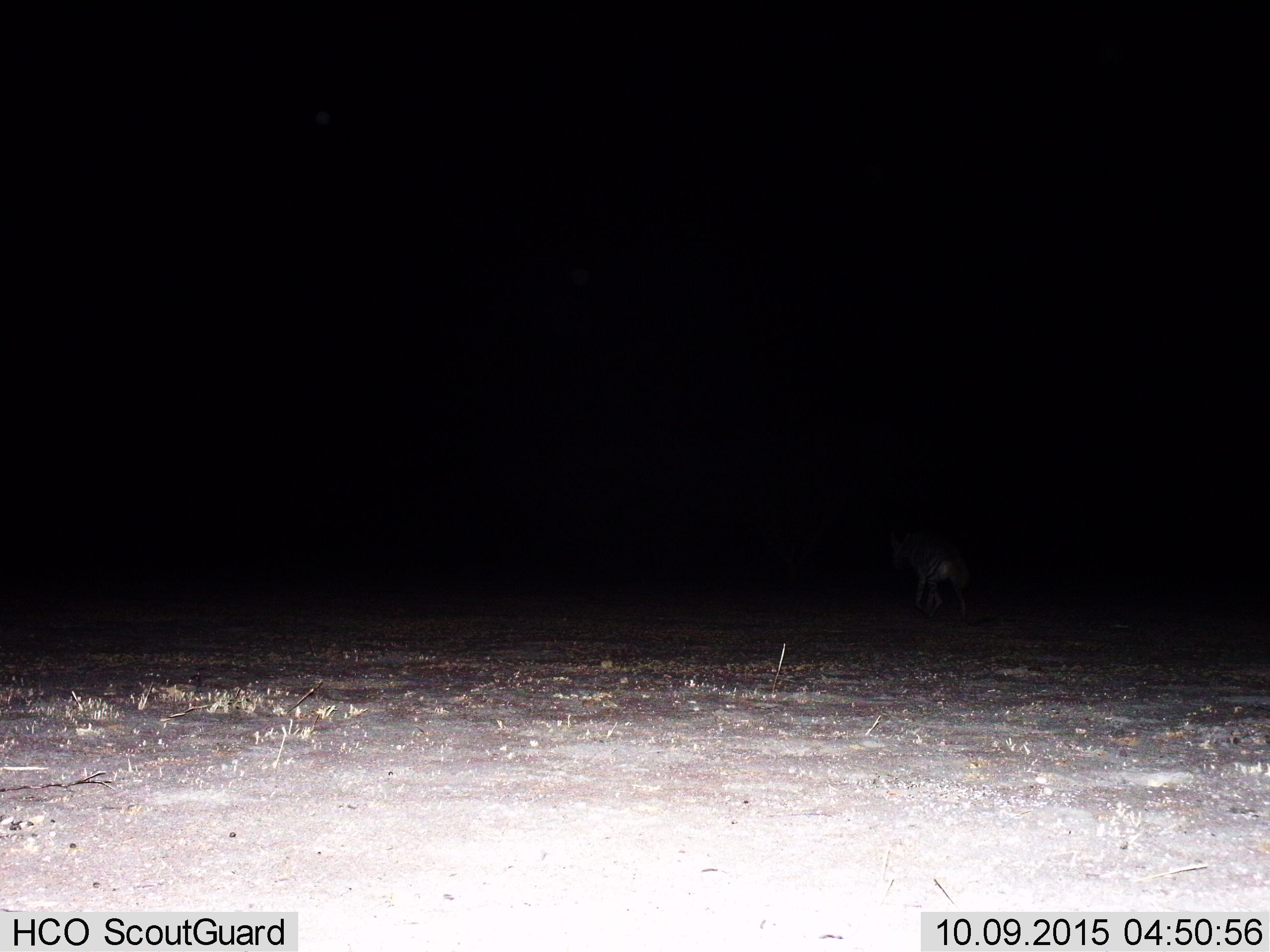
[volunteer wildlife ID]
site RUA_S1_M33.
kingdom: Animalia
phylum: Chordata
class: Mammalia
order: Carnivora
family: Hyaenidae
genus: Hyaena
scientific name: Hyaena hyaena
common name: striped hyena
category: hyenastriped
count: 1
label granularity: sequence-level